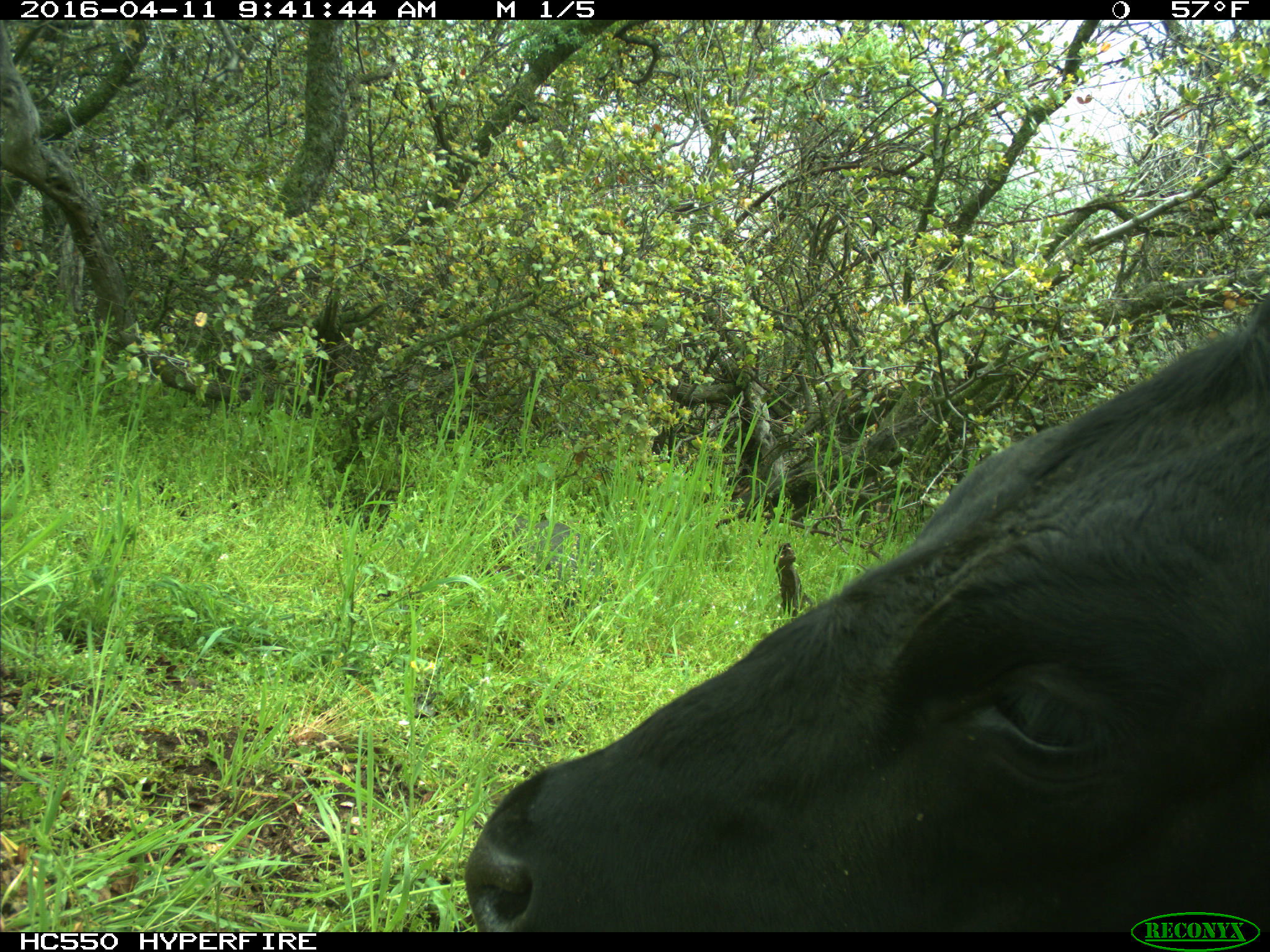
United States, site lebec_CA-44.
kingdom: Animalia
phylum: Chordata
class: Mammalia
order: Artiodactyla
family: Bovidae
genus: Bos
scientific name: Bos taurus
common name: domestic cow